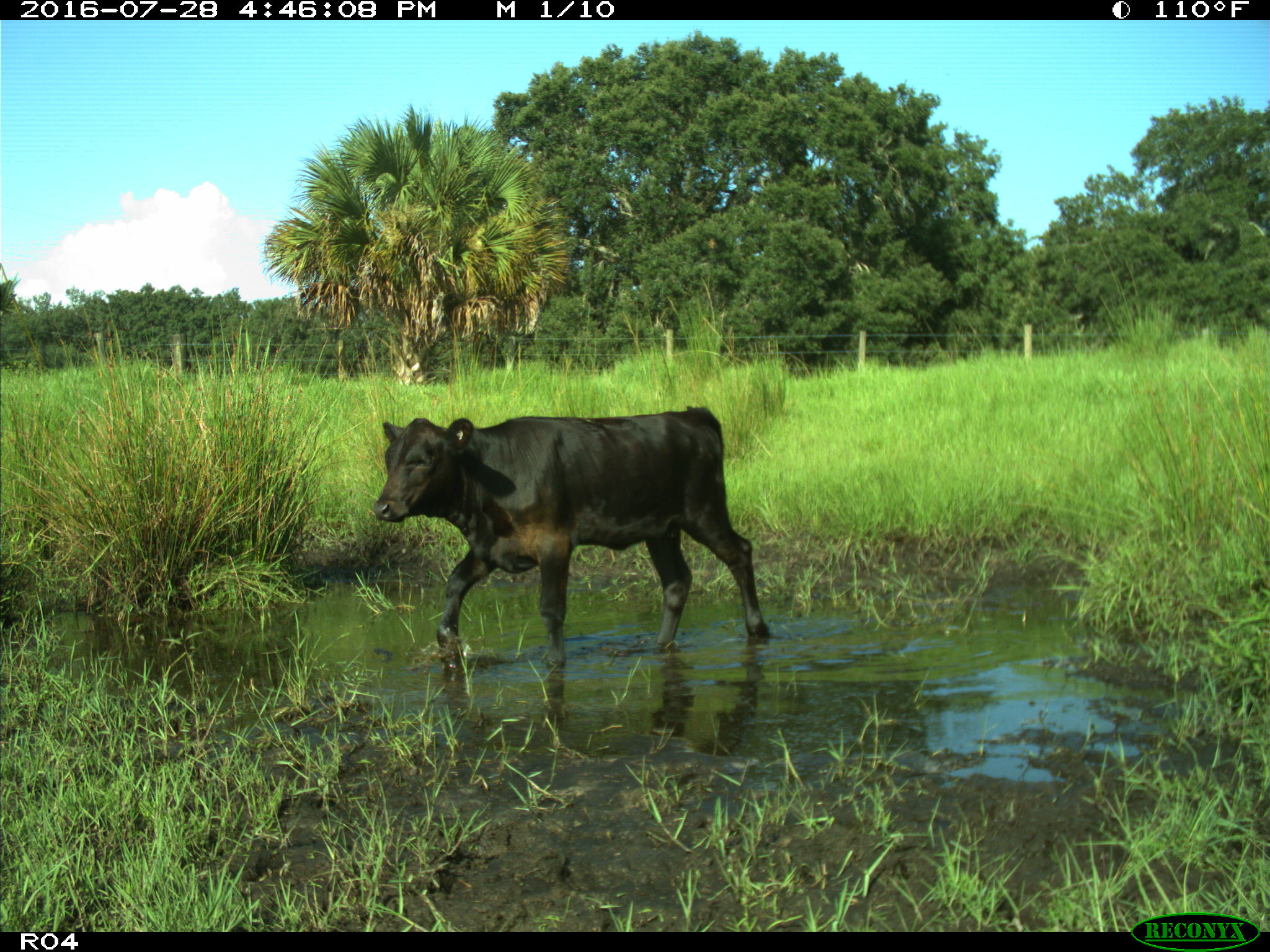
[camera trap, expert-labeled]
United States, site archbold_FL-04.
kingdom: Animalia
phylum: Chordata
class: Mammalia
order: Artiodactyla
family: Bovidae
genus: Bos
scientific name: Bos taurus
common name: domestic cow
Bos taurus (domestic cow).